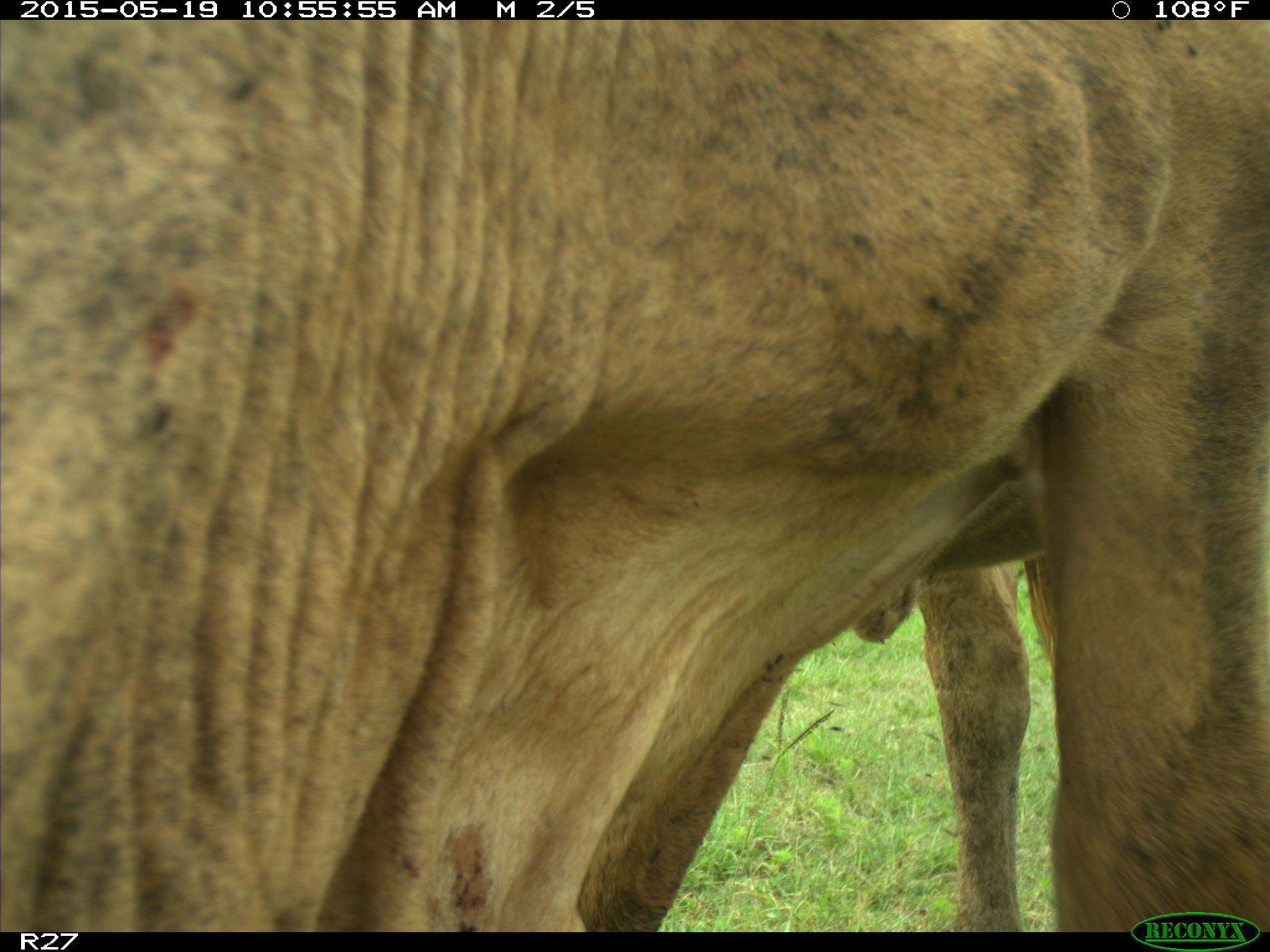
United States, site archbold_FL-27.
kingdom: Animalia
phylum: Chordata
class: Mammalia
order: Artiodactyla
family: Bovidae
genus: Bos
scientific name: Bos taurus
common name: domestic cow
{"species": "Bos taurus (domestic cow)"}